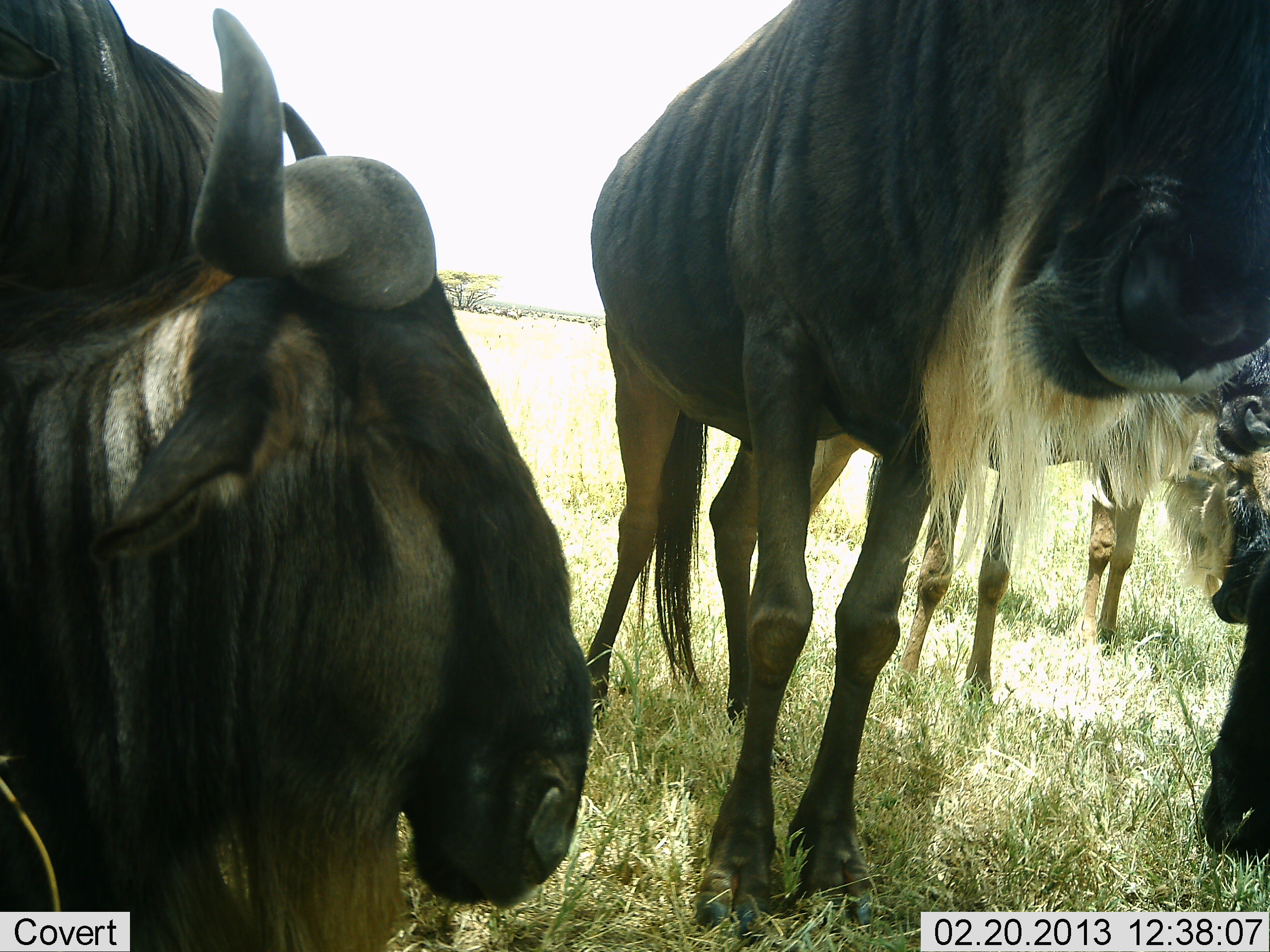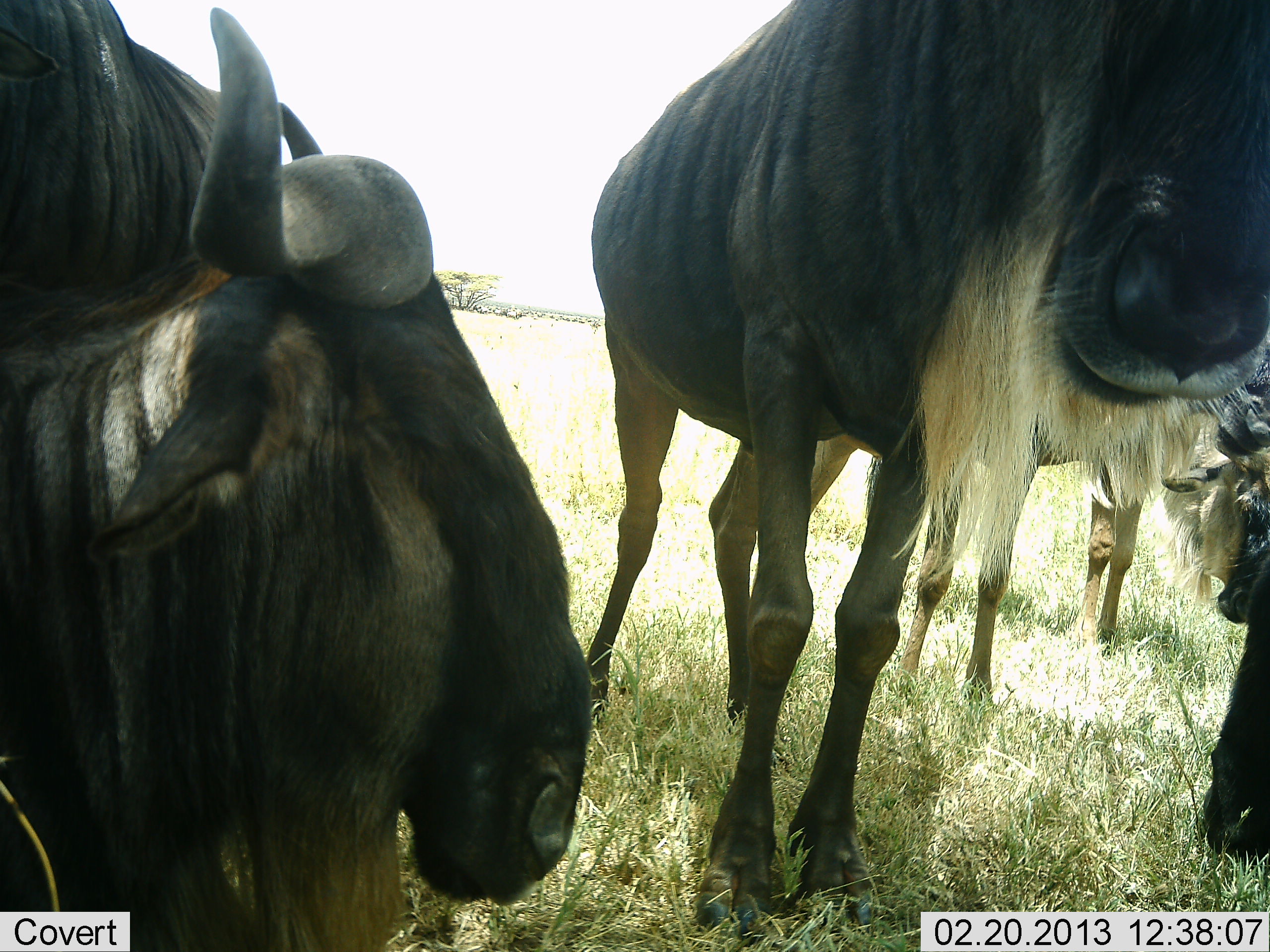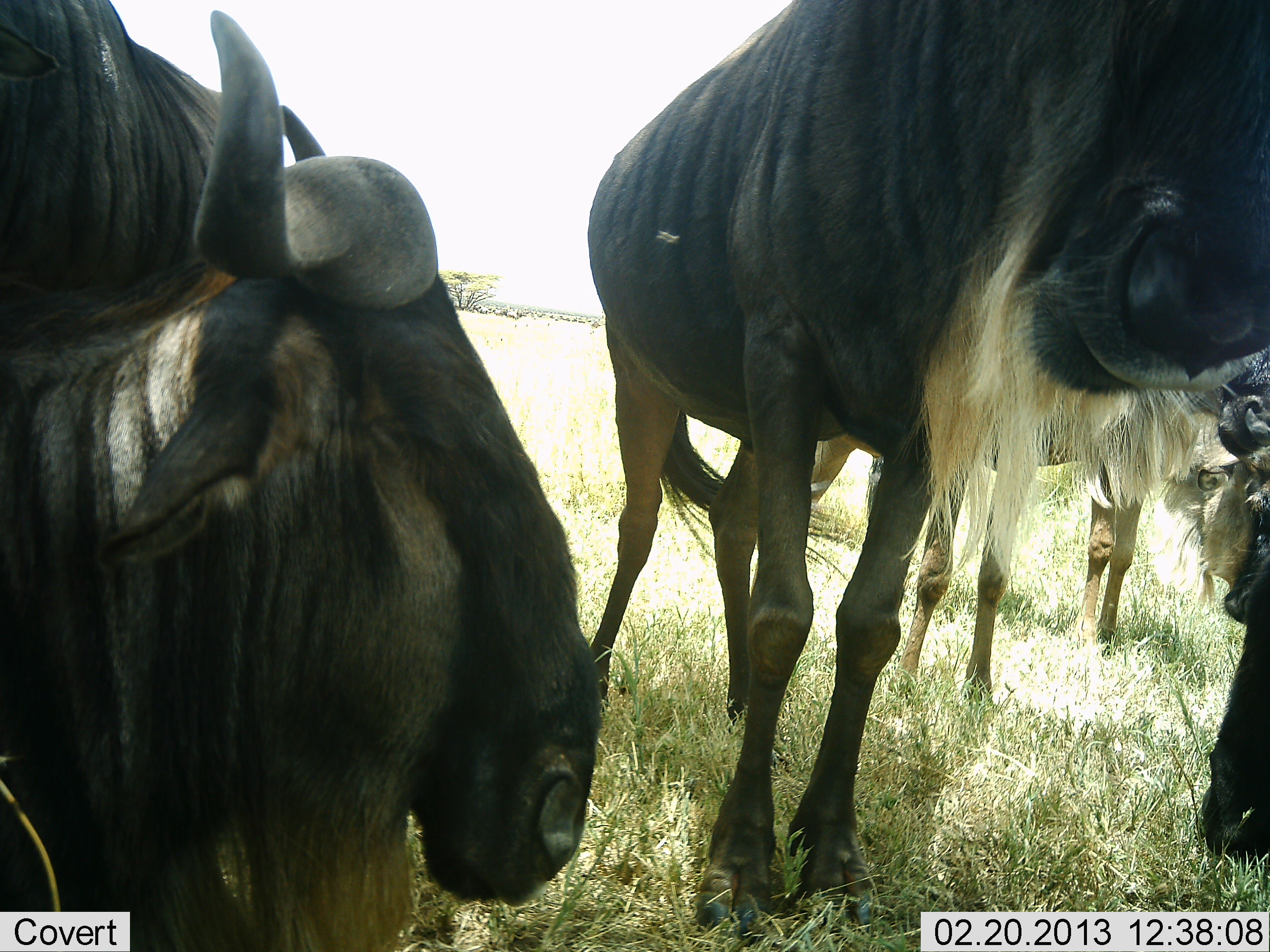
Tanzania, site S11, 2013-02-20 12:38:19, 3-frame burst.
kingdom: Animalia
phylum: Chordata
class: Mammalia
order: Artiodactyla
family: Bovidae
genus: Connochaetes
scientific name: Connochaetes taurinus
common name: blue wildebeest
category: wildebeest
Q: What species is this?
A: Wildebeest (blue wildebeest) (Connochaetes taurinus).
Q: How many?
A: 5.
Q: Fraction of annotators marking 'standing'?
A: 89%.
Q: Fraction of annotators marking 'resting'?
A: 54%.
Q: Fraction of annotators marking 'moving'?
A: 3%.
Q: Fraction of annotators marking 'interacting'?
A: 0%.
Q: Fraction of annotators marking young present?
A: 0%.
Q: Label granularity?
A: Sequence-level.